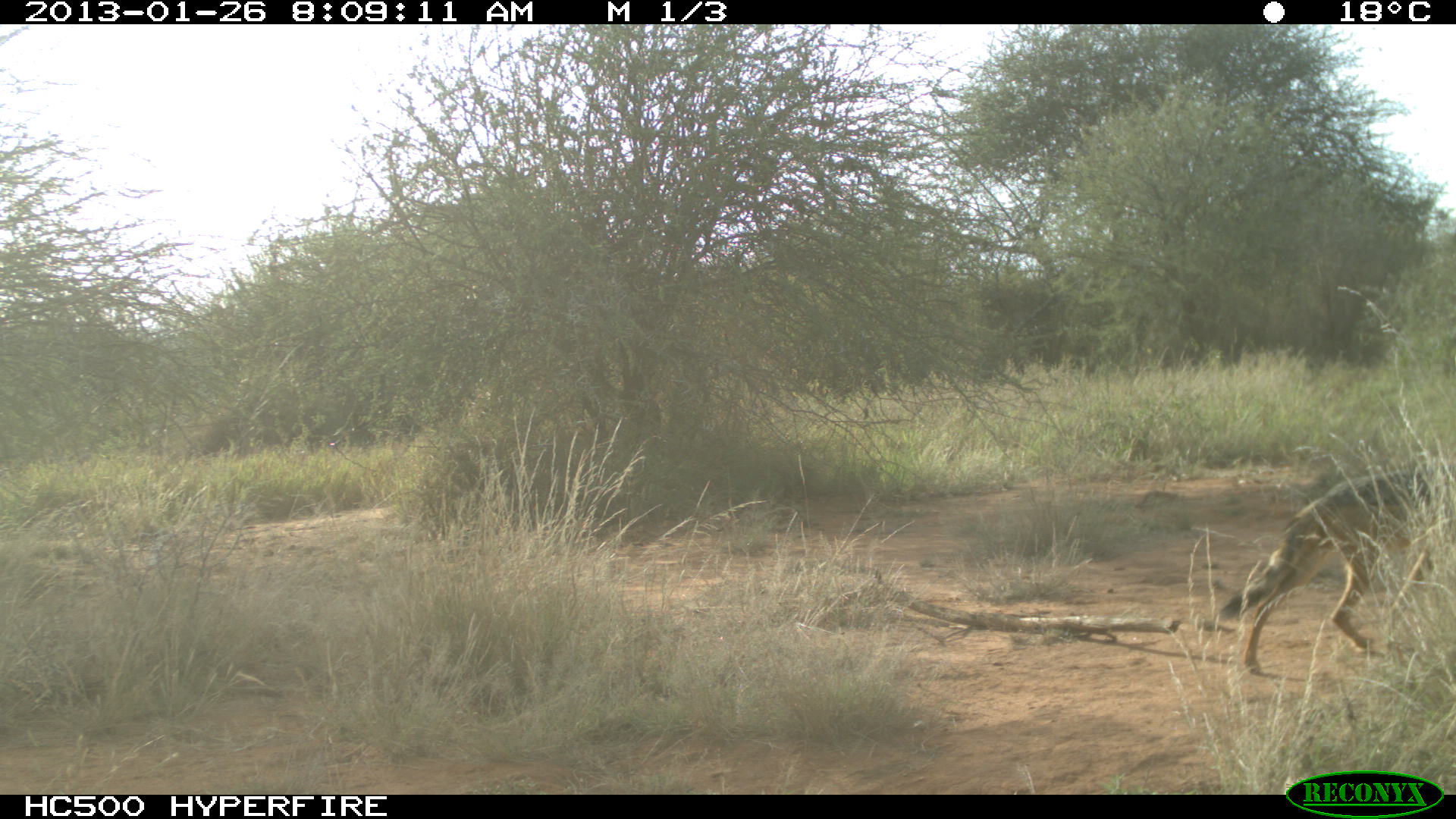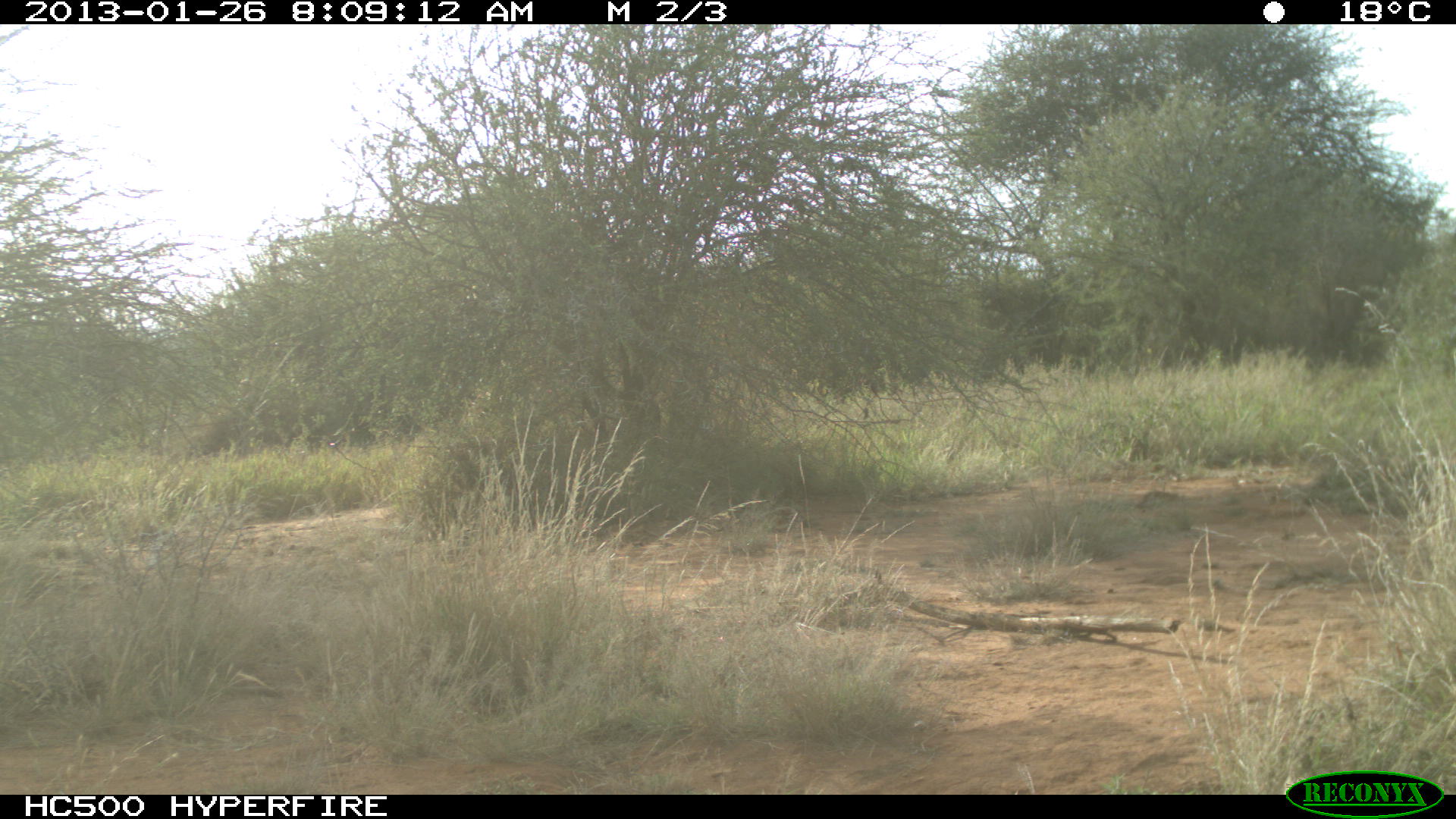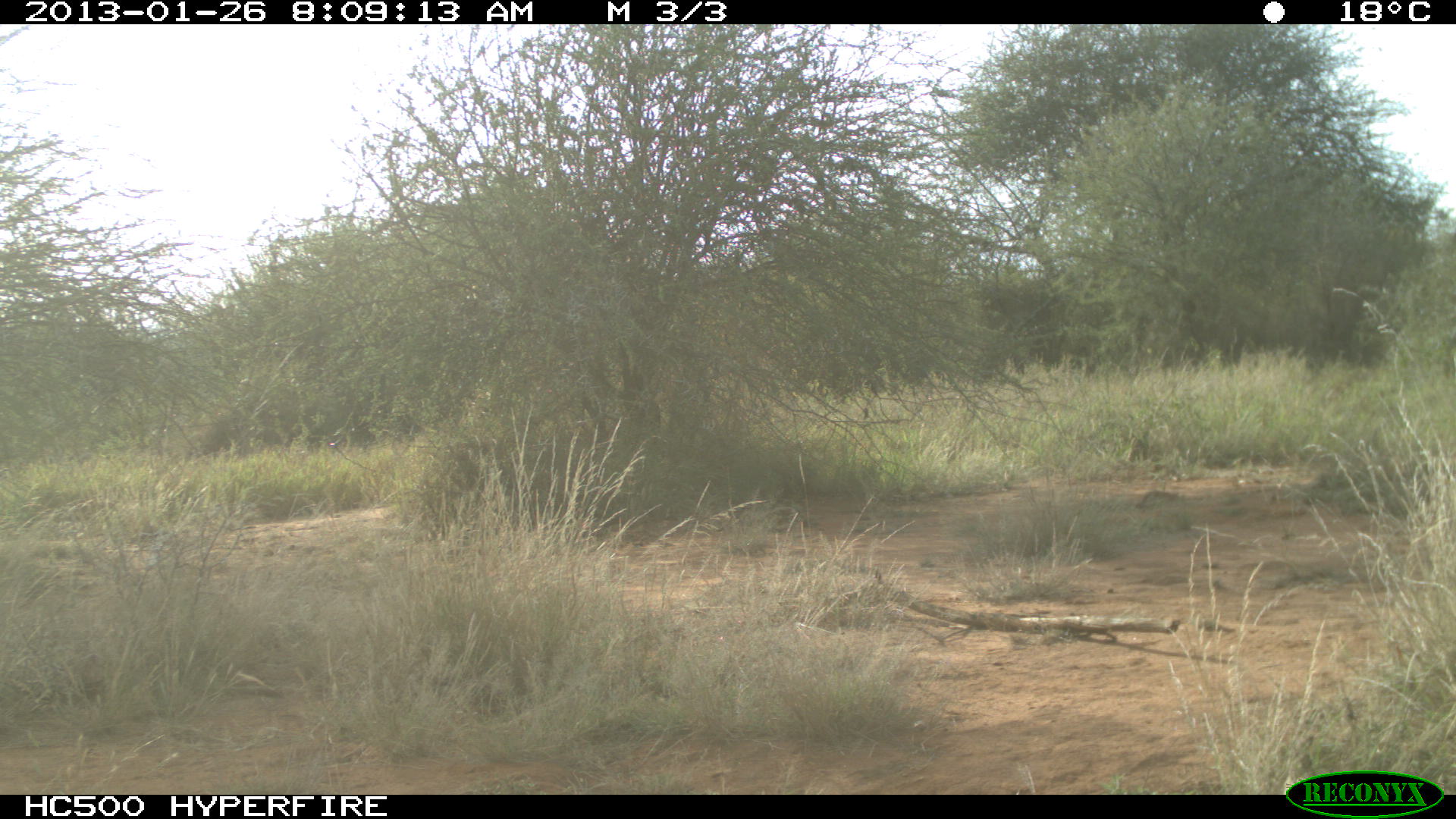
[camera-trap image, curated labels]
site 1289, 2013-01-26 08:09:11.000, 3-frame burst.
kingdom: Animalia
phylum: Chordata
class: Mammalia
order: Carnivora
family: Canidae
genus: Lupulella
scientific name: Lupulella mesomelas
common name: black-backed jackal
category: canis mesomelas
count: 1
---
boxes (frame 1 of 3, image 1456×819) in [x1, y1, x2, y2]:
canis mesomelas: [1234, 469, 1456, 676]